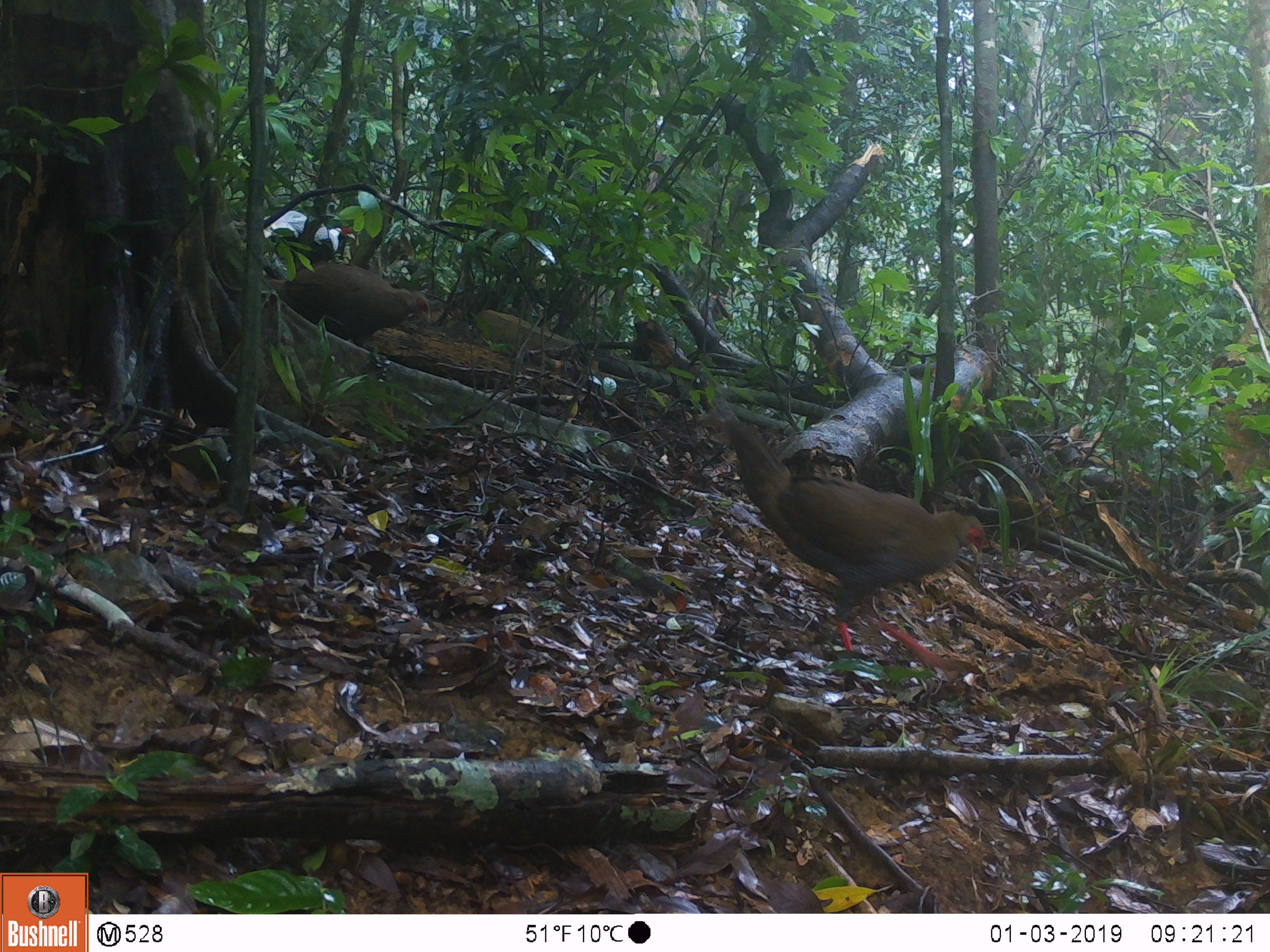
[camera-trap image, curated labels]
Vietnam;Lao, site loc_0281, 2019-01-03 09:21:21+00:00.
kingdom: Animalia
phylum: Chordata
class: Aves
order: Galliformes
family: Phasianidae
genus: Lophura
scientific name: Lophura nycthemera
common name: silver pheasant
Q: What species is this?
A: Silver pheasant (Lophura nycthemera).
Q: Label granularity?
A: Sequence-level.